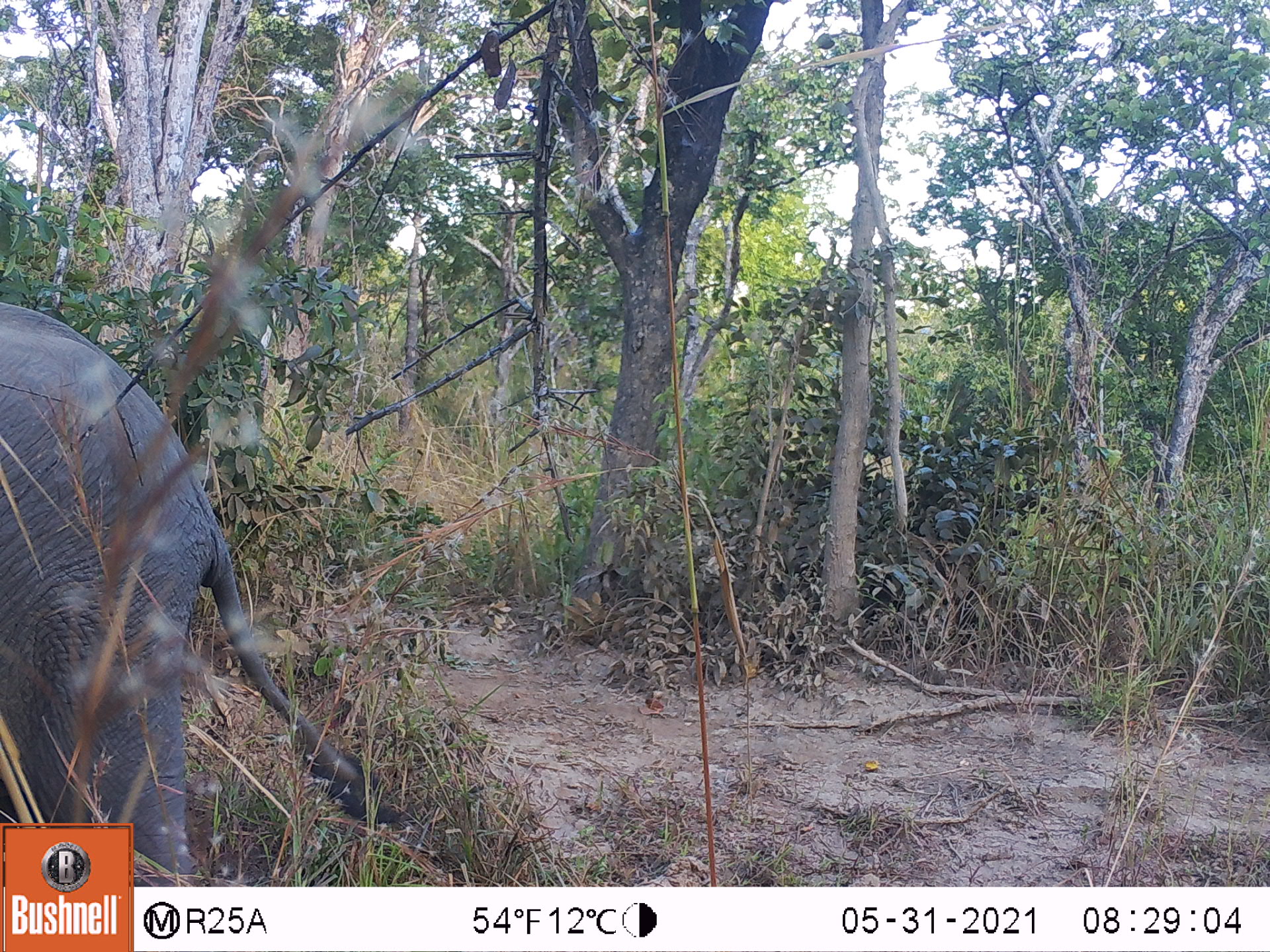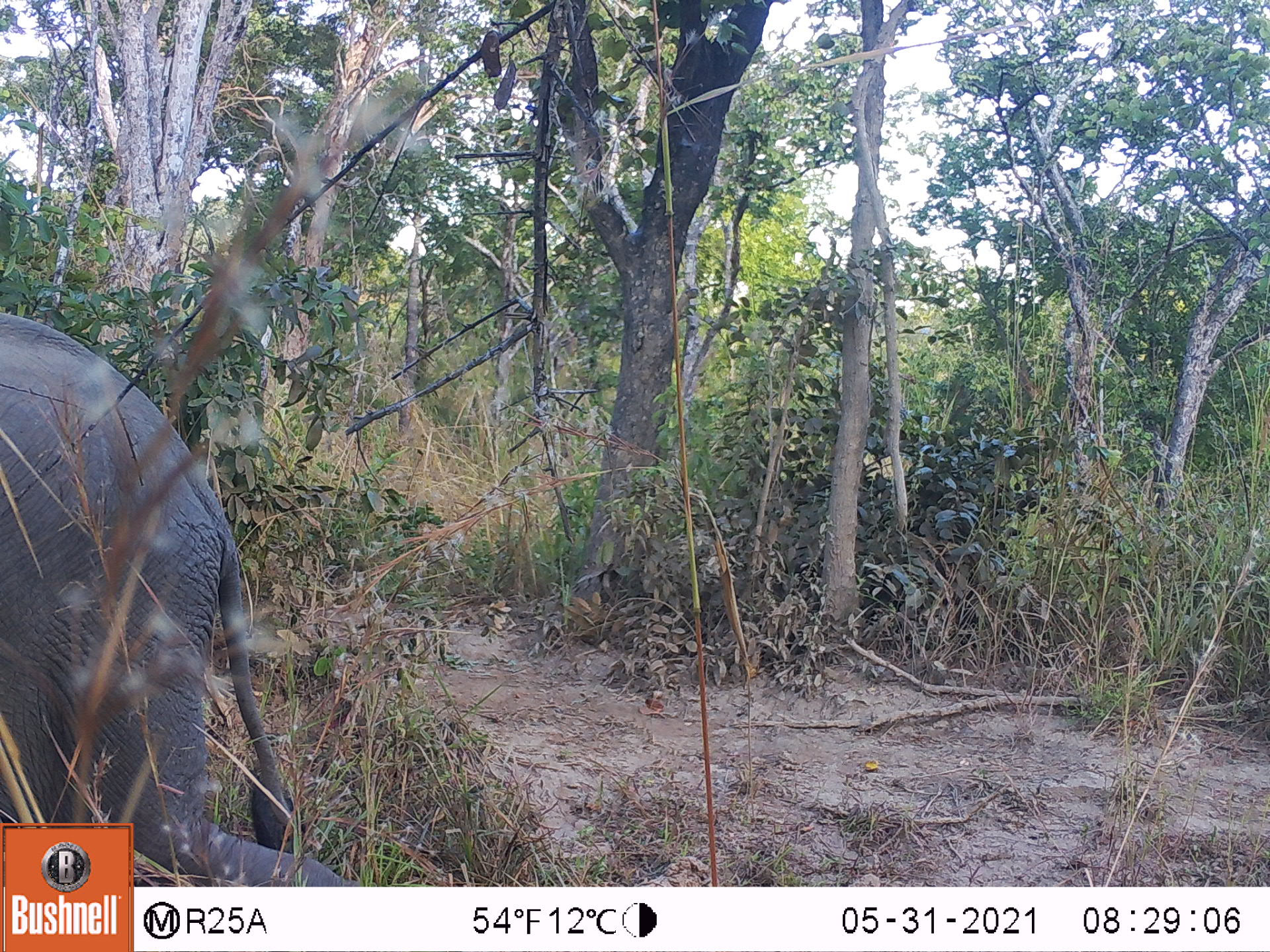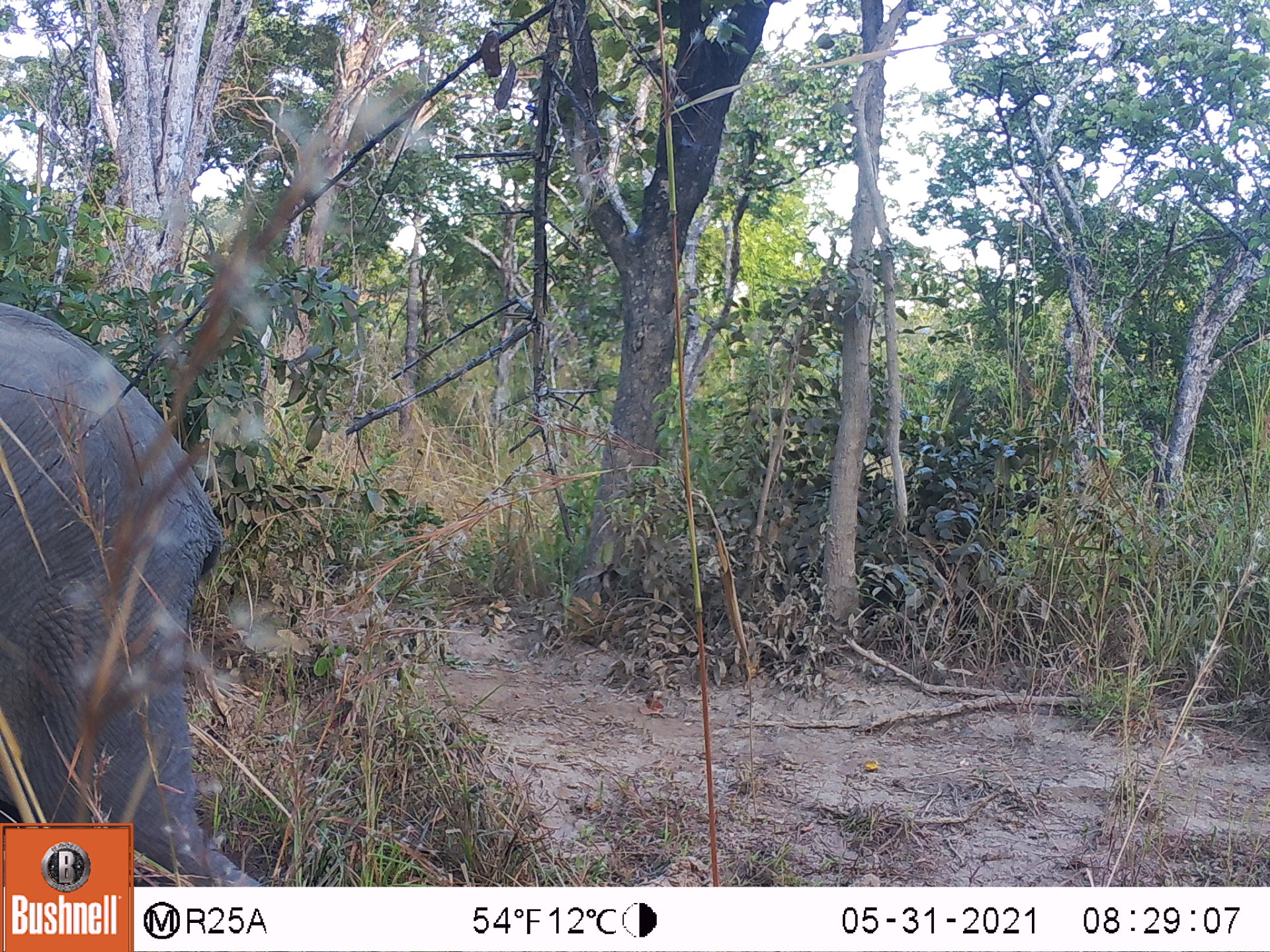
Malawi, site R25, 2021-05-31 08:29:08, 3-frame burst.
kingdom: Animalia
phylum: Chordata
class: Mammalia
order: Proboscidea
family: Elephantidae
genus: Loxodonta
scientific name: Loxodonta africana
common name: african savanna elephant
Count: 1.